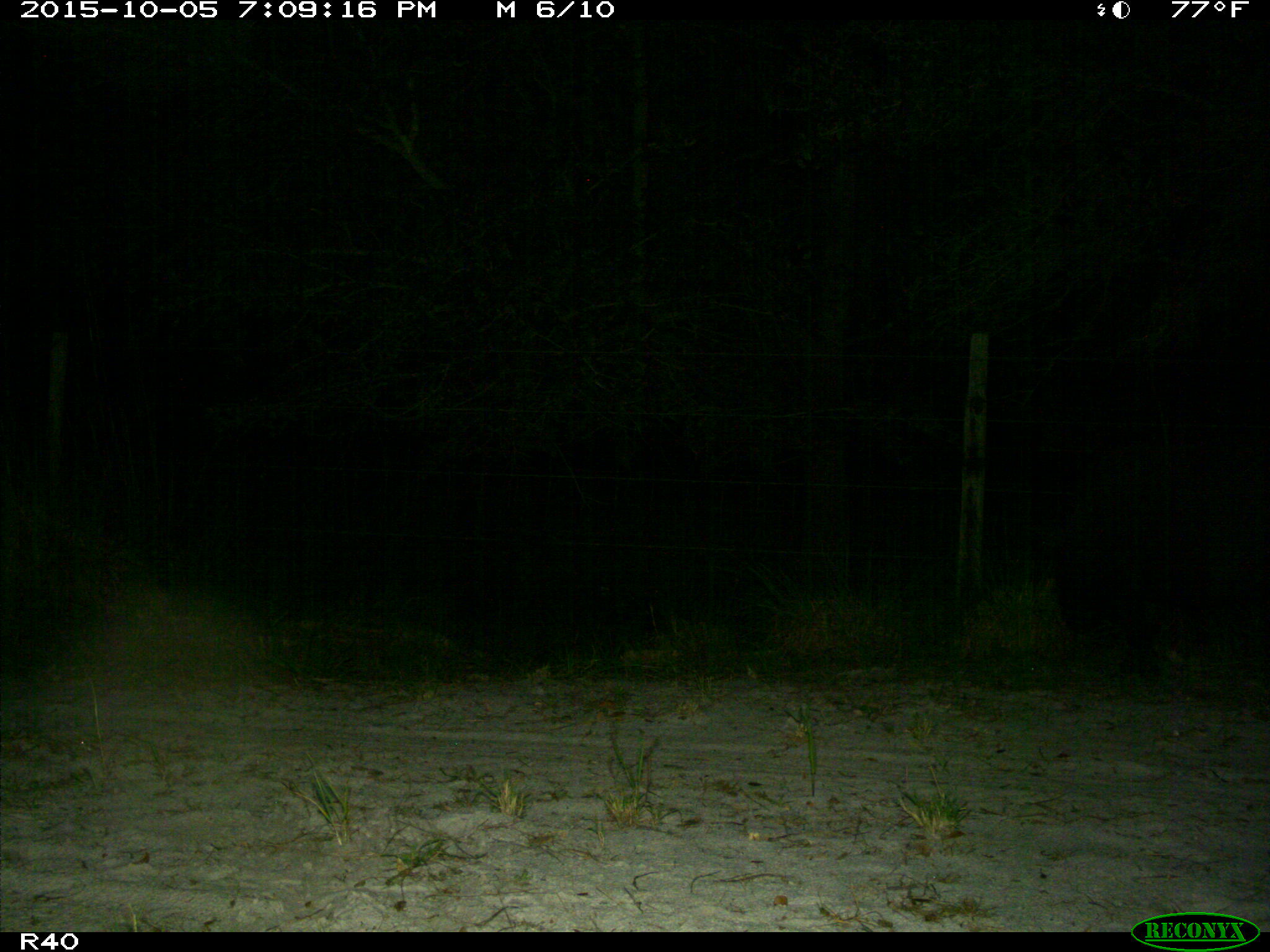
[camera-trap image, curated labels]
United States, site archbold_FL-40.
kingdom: Animalia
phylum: Chordata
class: Mammalia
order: Artiodactyla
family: Suidae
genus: Sus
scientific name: Sus scrofa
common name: wild boar